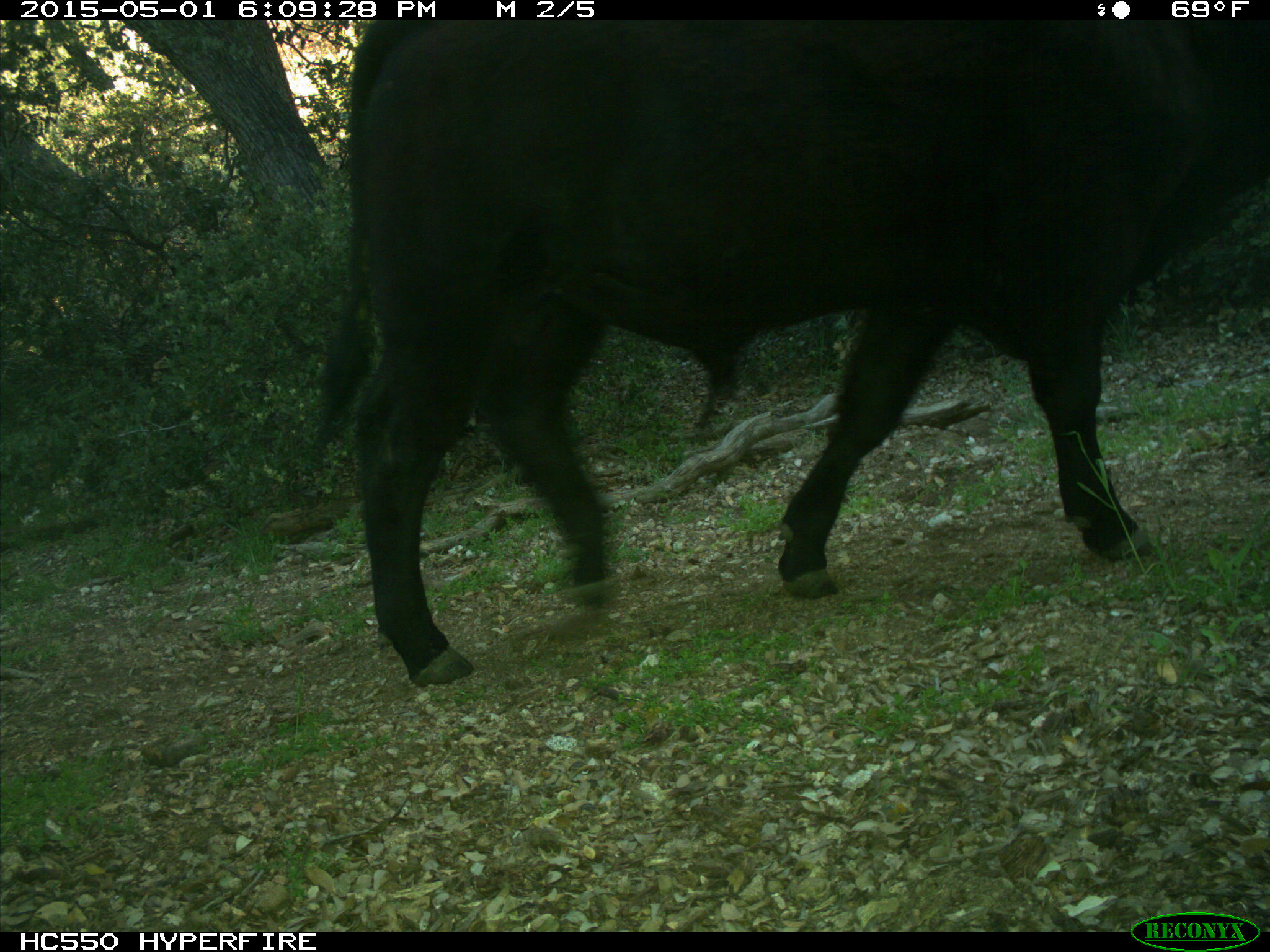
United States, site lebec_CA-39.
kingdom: Animalia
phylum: Chordata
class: Mammalia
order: Artiodactyla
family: Bovidae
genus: Bos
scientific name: Bos taurus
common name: domestic cow